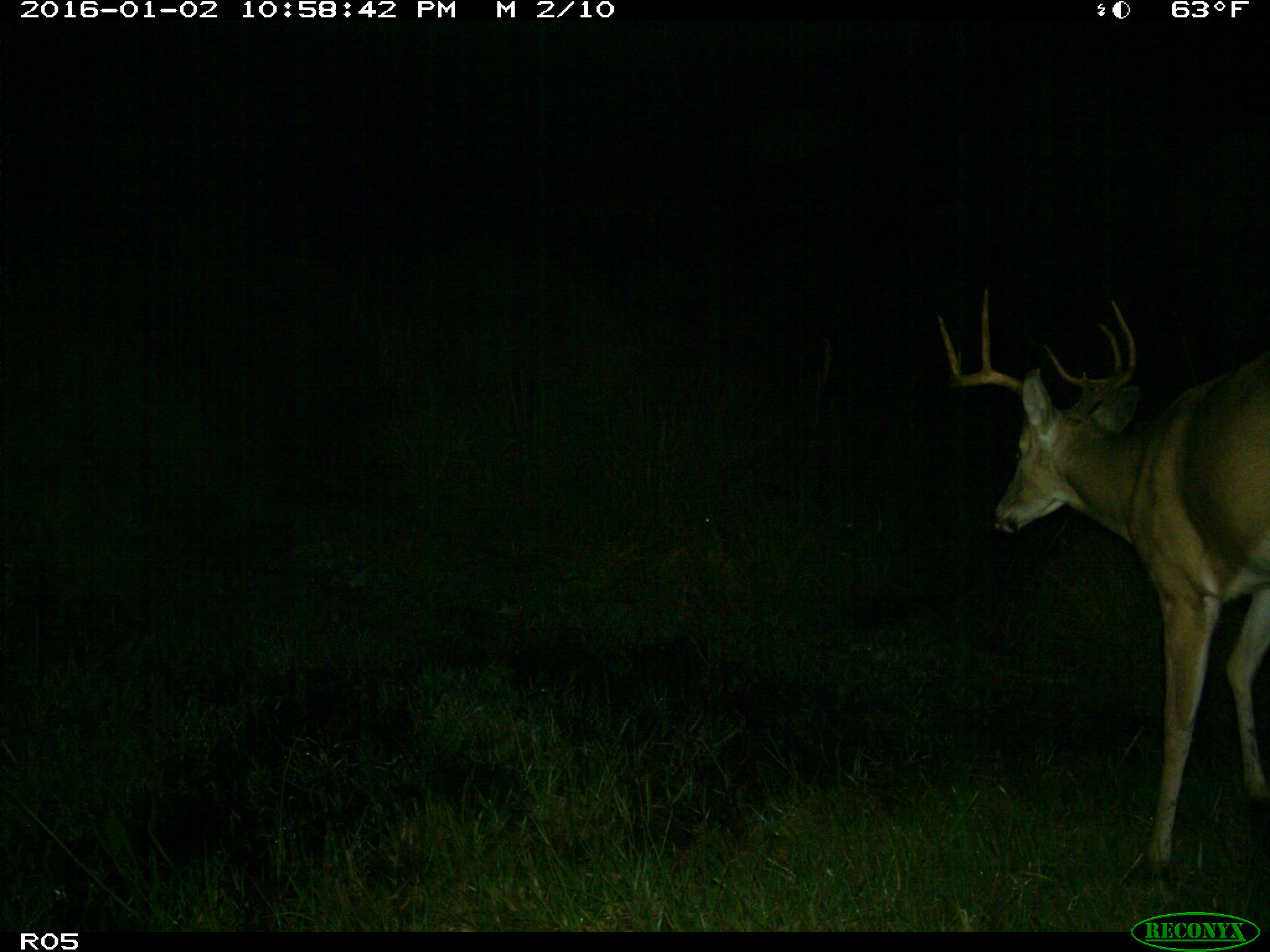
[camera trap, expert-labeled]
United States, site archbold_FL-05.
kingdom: Animalia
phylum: Chordata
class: Mammalia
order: Artiodactyla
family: Cervidae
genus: Odocoileus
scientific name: Odocoileus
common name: deer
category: unidentified deer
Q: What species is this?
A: Unidentified deer (deer) (Odocoileus).